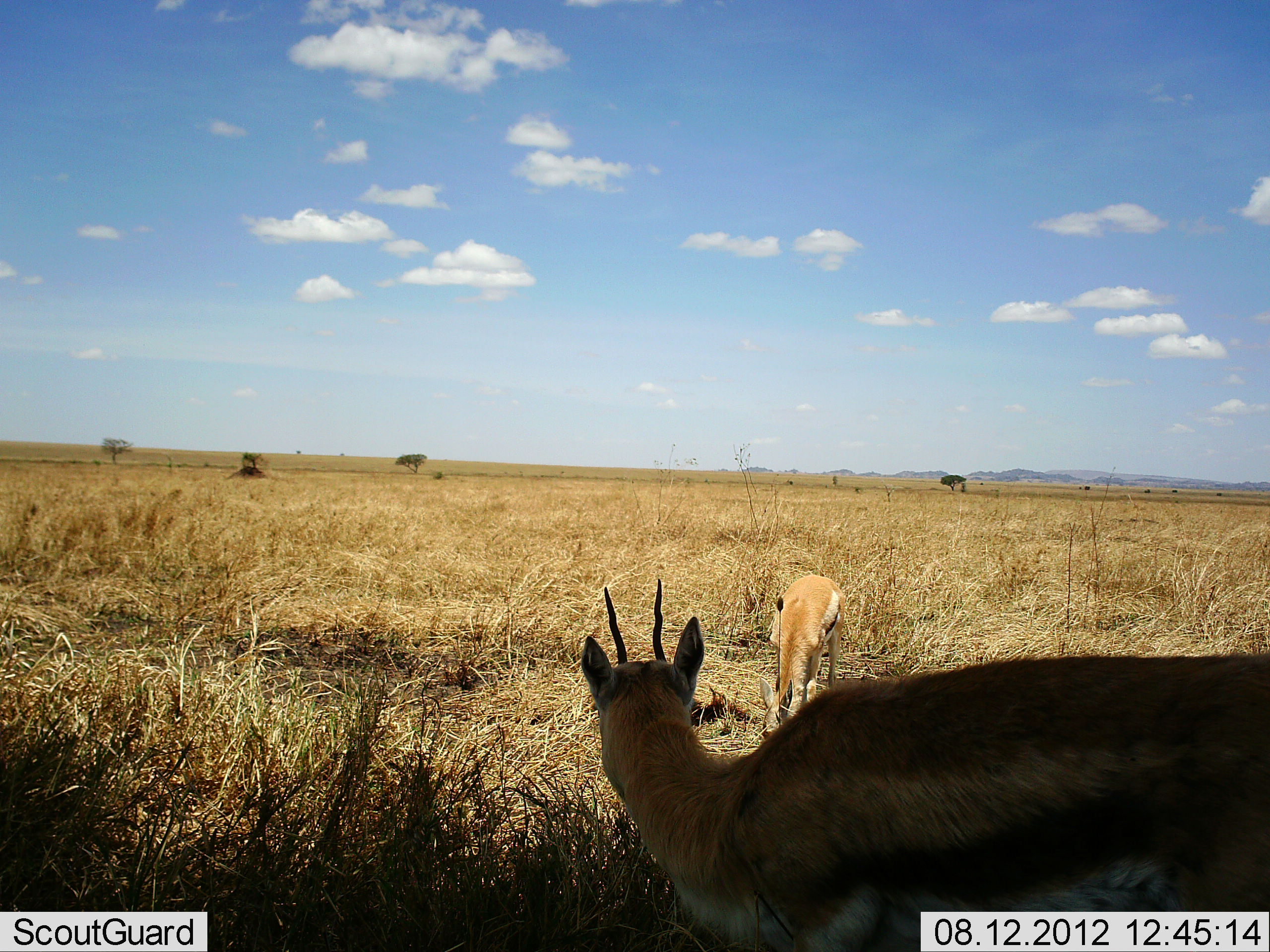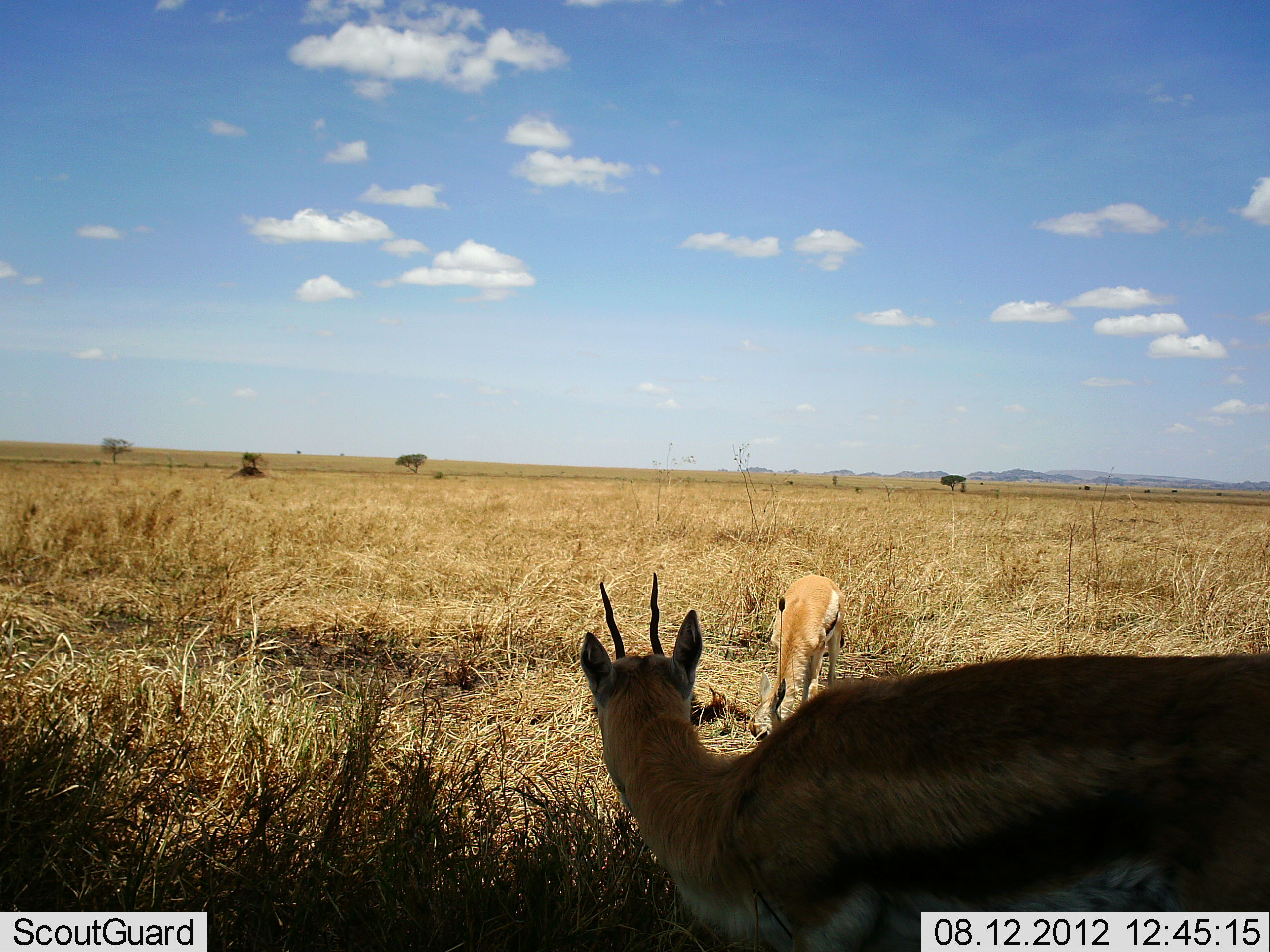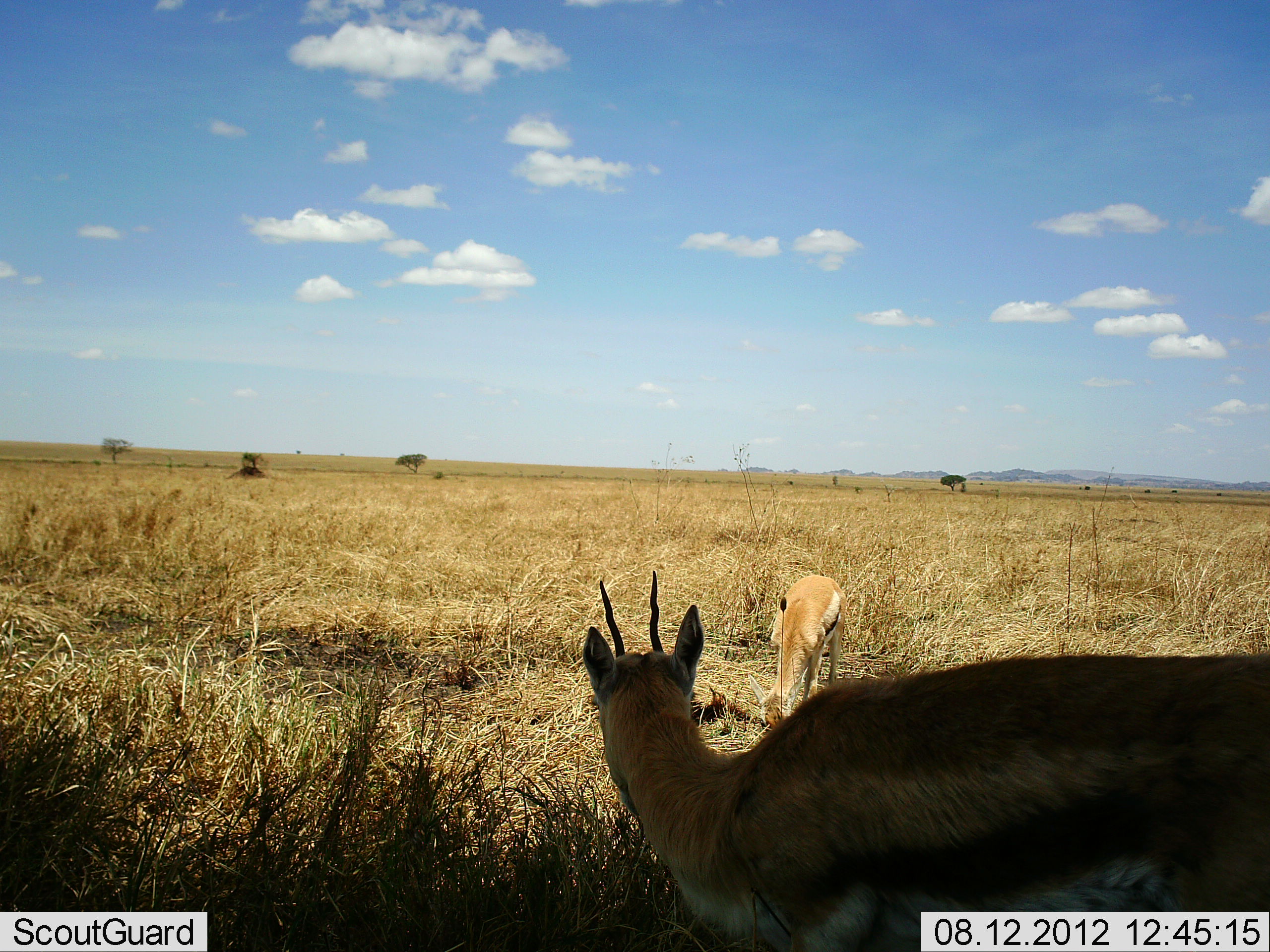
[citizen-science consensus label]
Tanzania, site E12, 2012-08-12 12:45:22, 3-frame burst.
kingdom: Animalia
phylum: Chordata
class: Mammalia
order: Artiodactyla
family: Bovidae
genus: Eudorcas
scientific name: Eudorcas thomsonii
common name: thomson's gazelle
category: gazellethomsons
Gazellethomsons (thomson's gazelle) (Eudorcas thomsonii), count 2. Behavior (volunteer vote fractions): standing 90%, resting 0%, moving 0%, interacting 0%. Young present (vote fraction): 10%. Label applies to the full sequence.